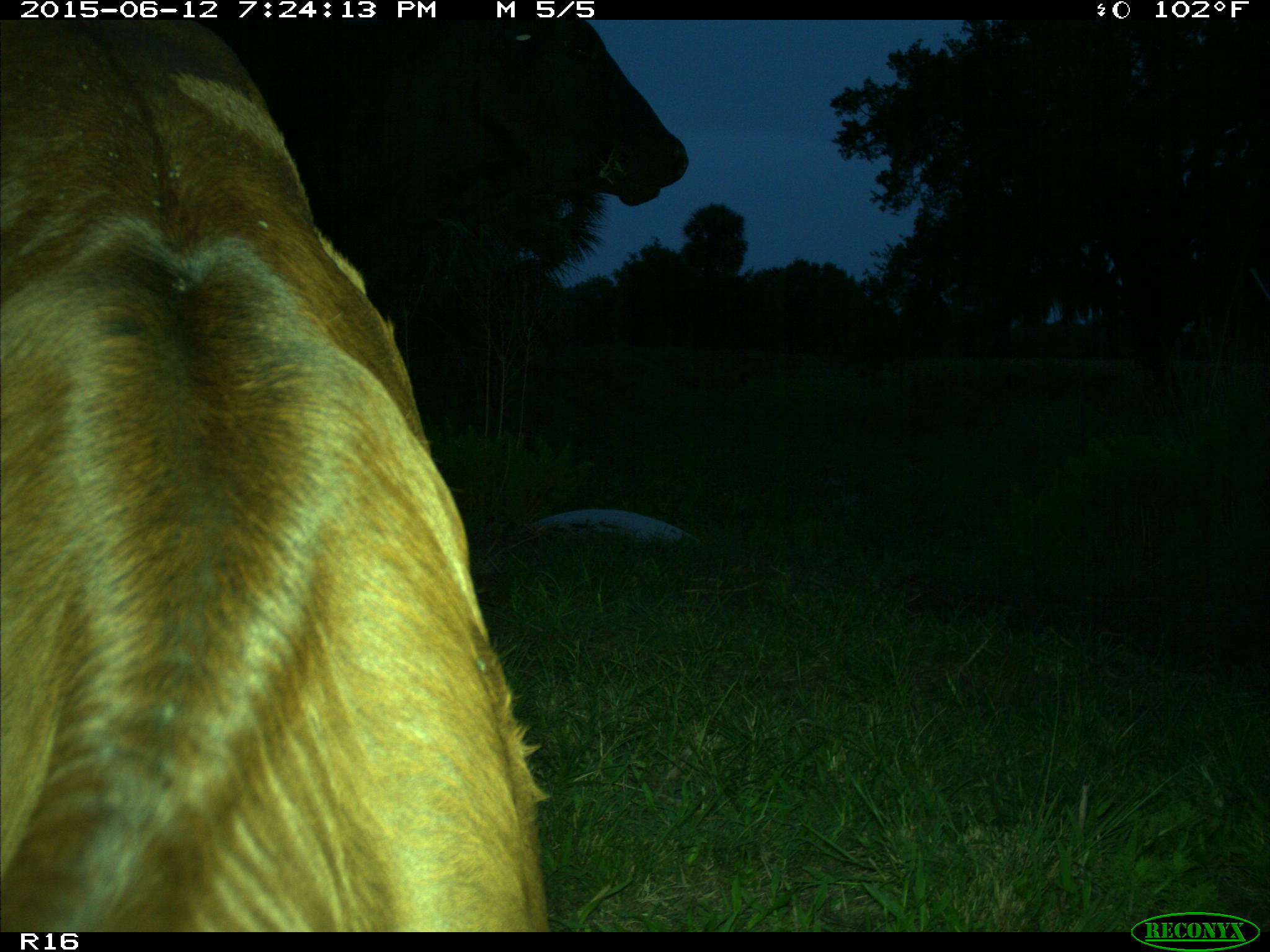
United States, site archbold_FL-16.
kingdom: Animalia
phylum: Chordata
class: Mammalia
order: Artiodactyla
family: Bovidae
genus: Bos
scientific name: Bos taurus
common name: domestic cow